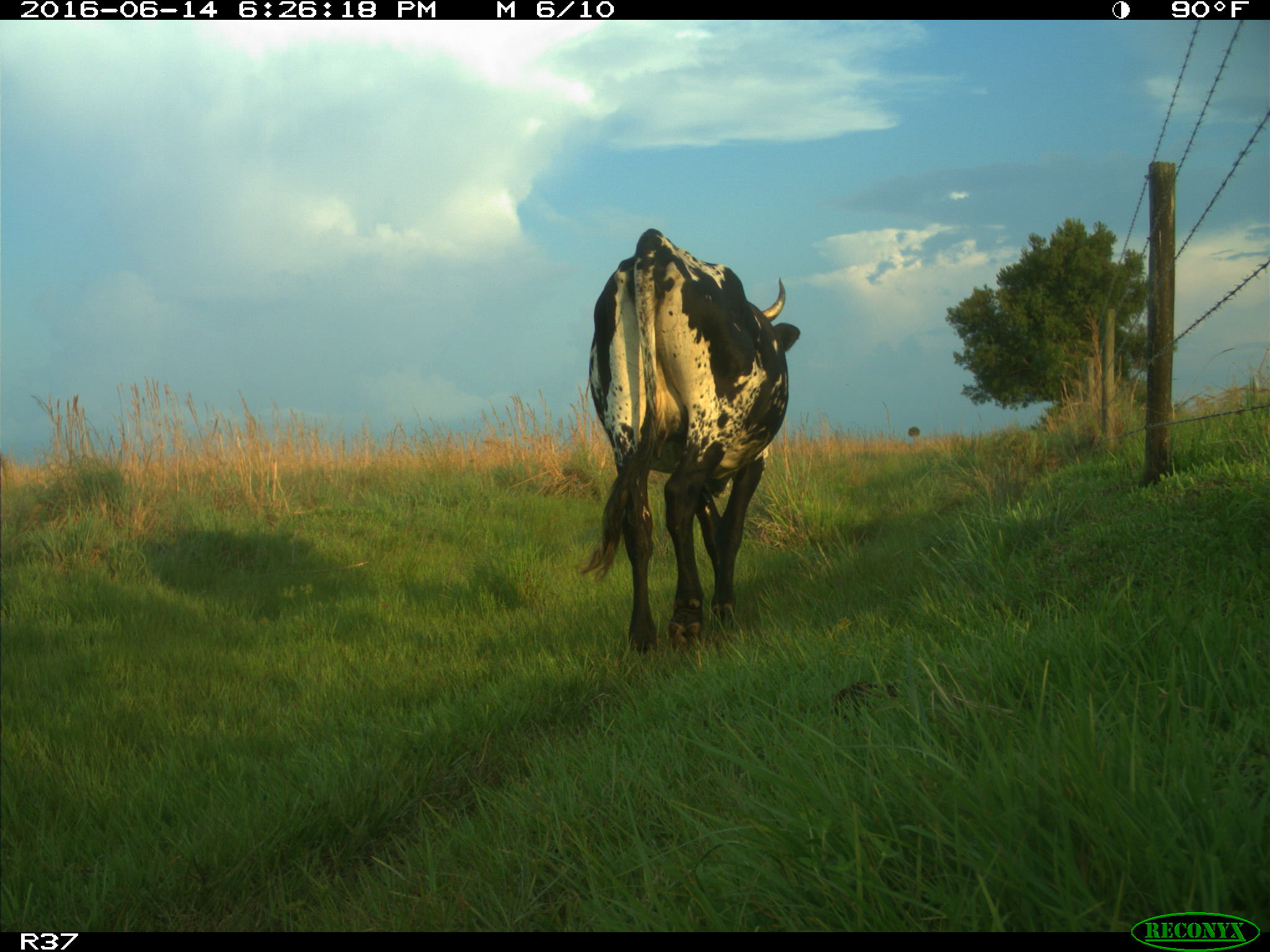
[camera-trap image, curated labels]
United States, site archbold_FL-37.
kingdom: Animalia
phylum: Chordata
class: Mammalia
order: Artiodactyla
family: Bovidae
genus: Bos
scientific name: Bos taurus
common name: domestic cow